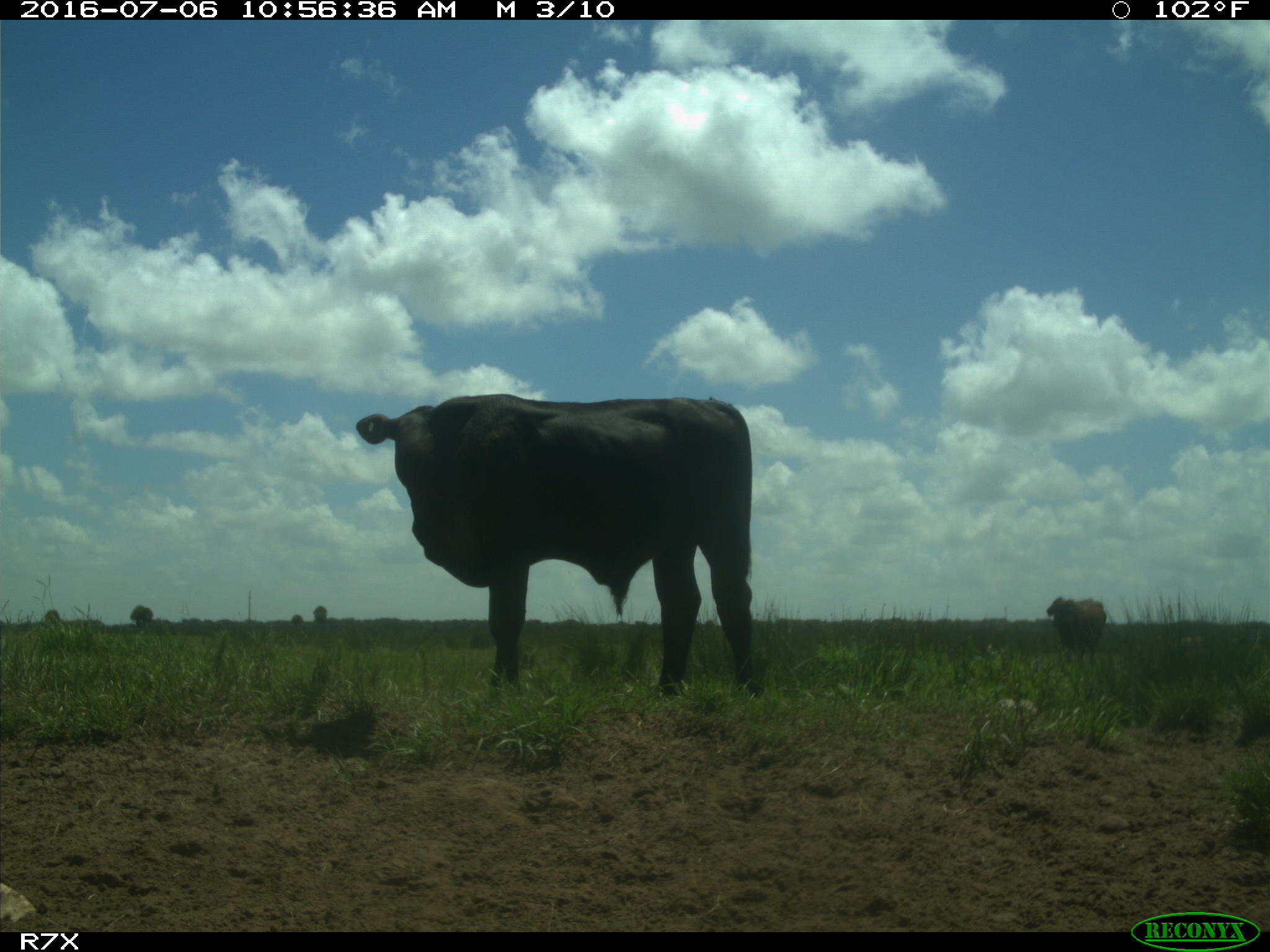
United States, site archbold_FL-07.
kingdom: Animalia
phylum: Chordata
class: Mammalia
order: Artiodactyla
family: Bovidae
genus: Bos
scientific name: Bos taurus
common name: domestic cow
Bos taurus (domestic cow).